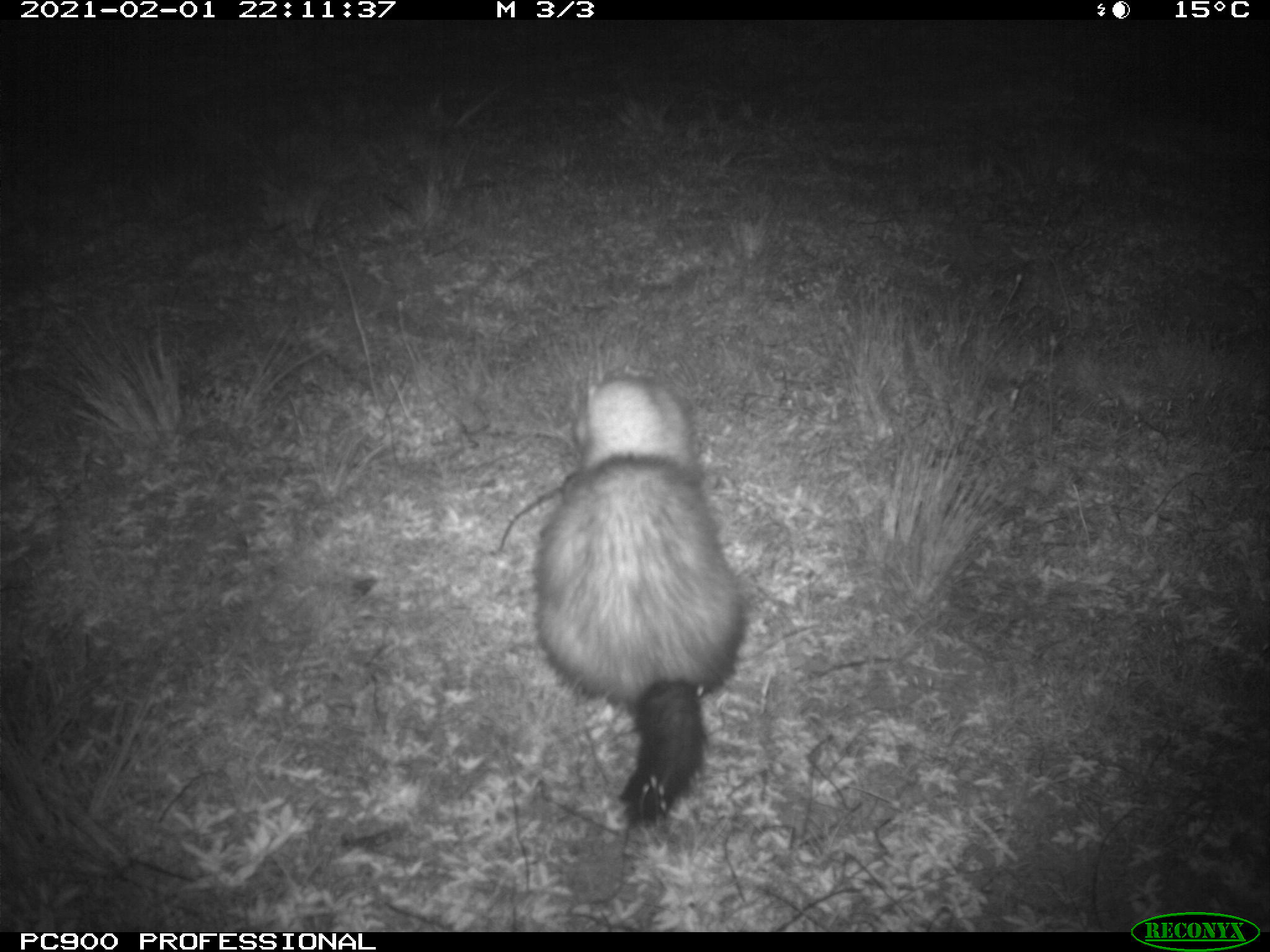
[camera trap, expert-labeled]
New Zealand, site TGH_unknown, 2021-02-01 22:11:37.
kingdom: Animalia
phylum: Chordata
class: Mammalia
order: Carnivora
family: Mustelidae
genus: Mustela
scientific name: Mustela furo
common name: ferret